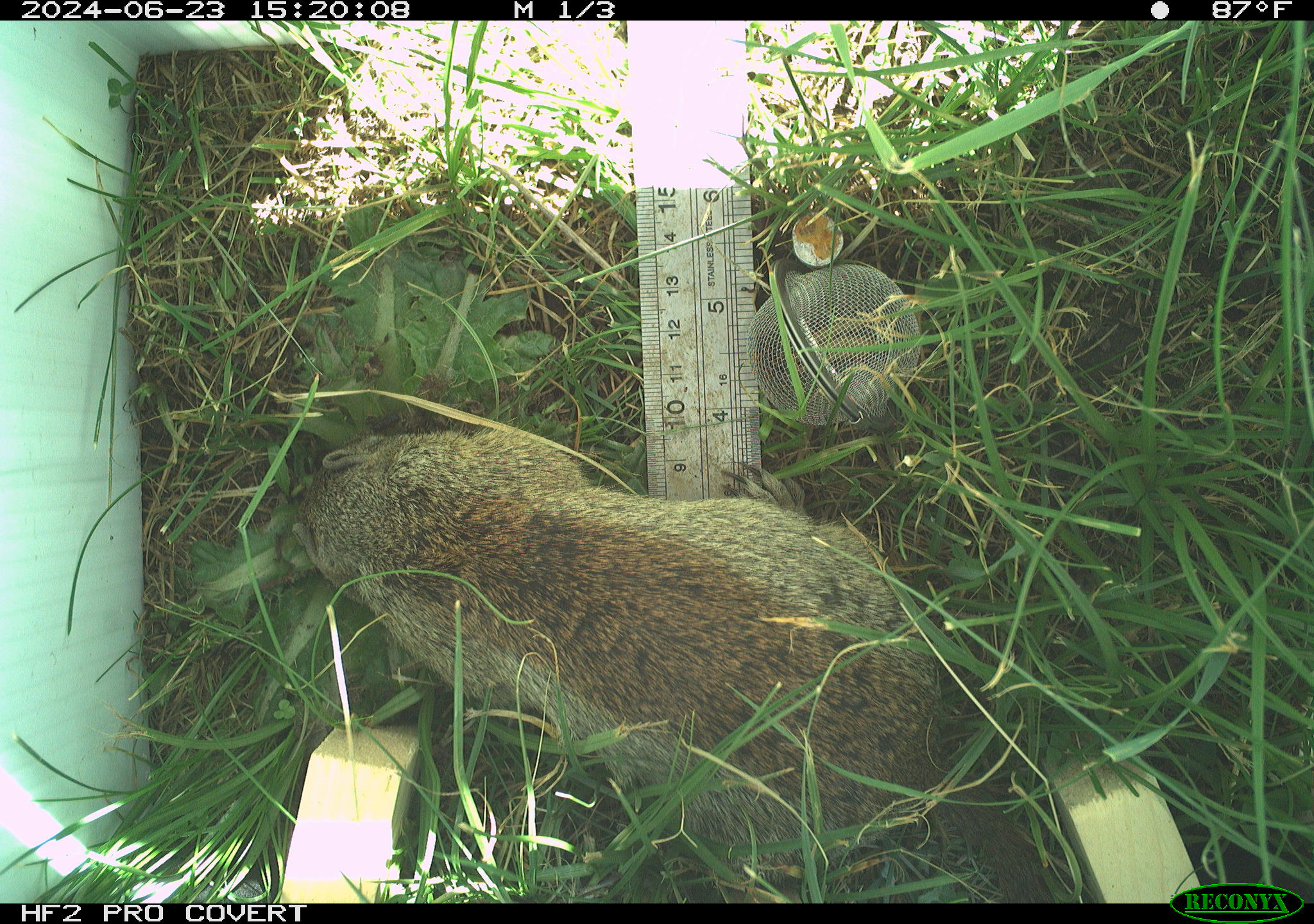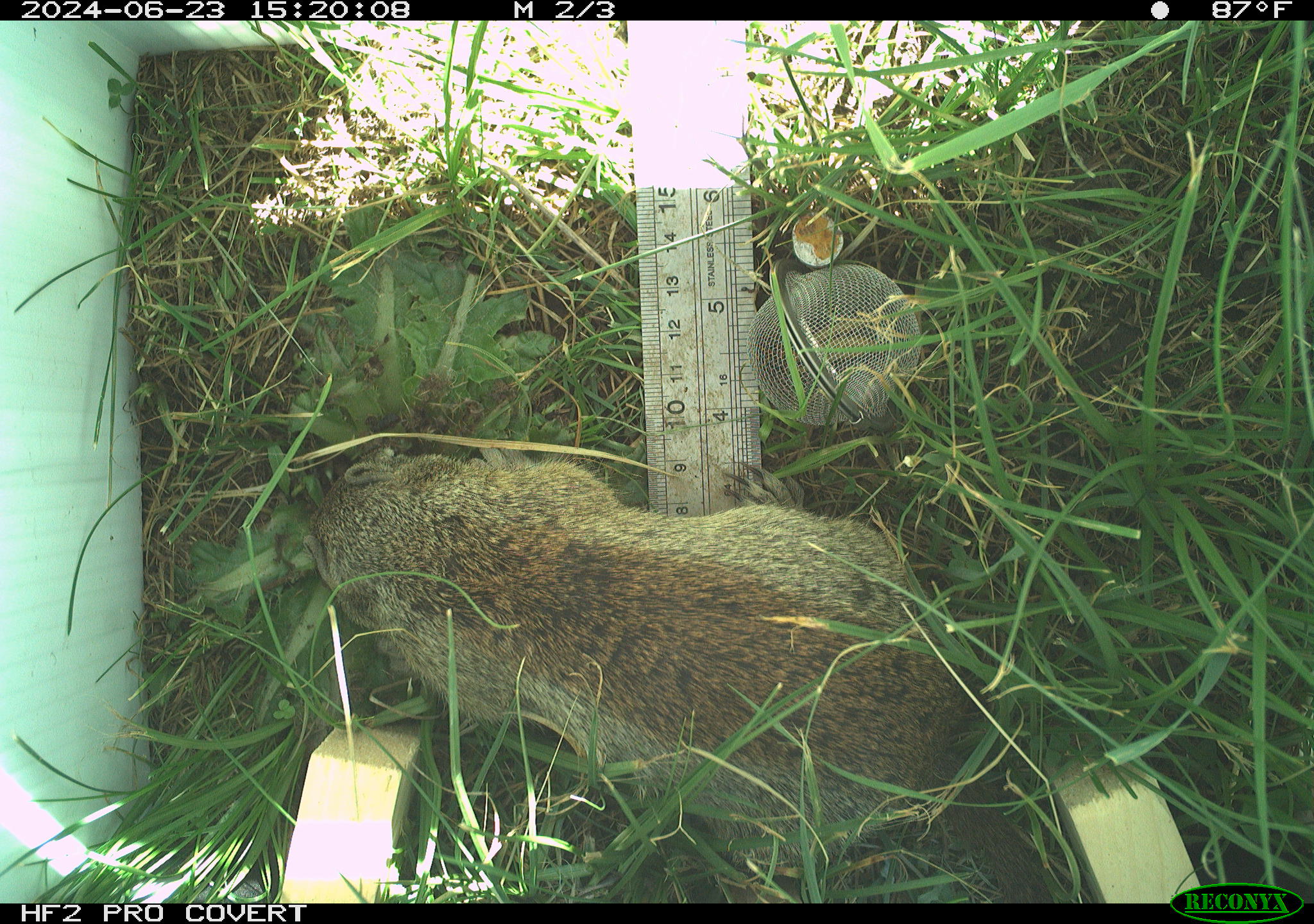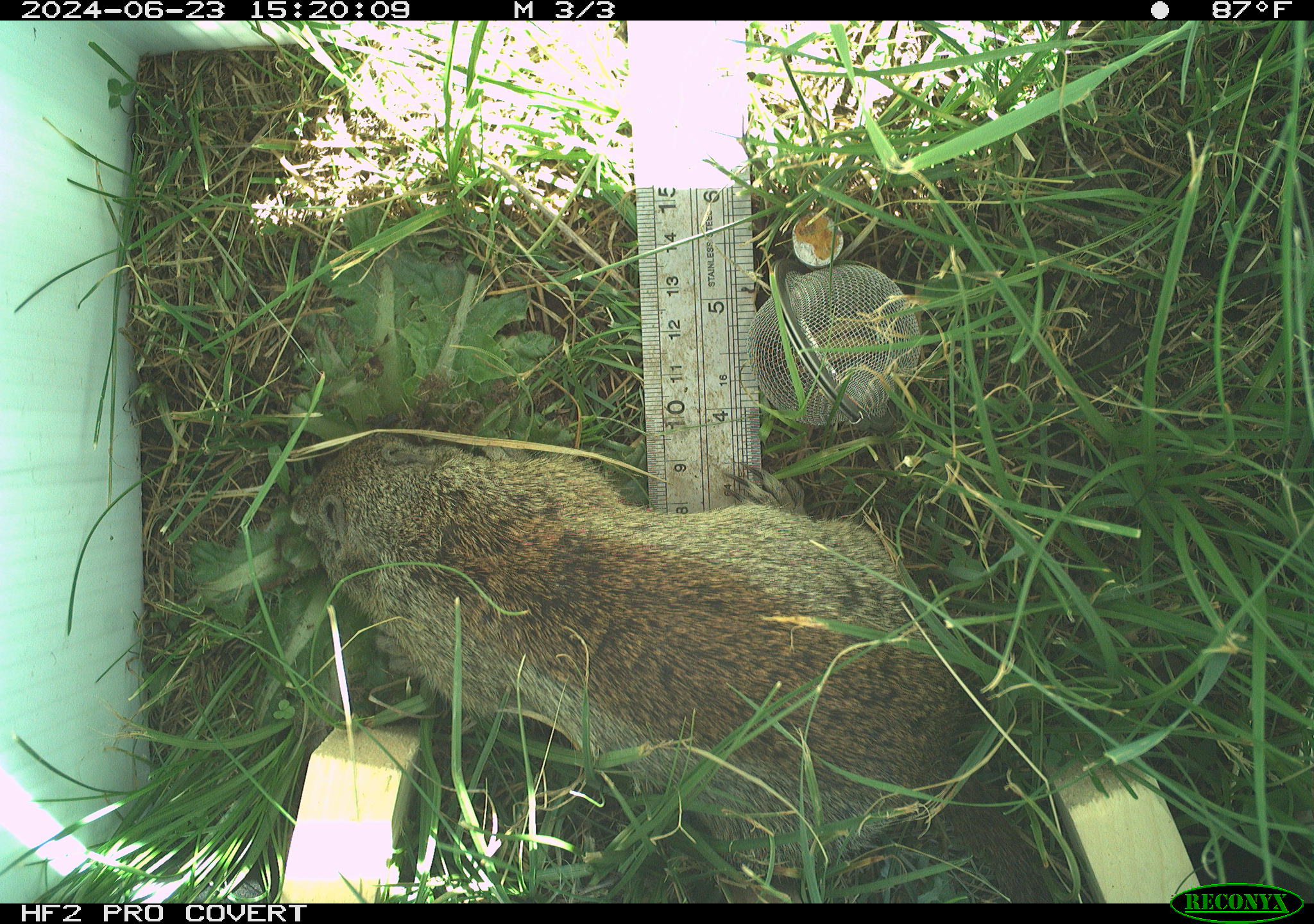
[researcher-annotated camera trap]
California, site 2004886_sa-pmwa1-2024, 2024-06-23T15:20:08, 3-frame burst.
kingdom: Animalia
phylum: Chordata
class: Mammalia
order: Rodentia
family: Sciuridae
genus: Urocitellus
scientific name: Urocitellus beldingi beldingi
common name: belding's ground squirrel